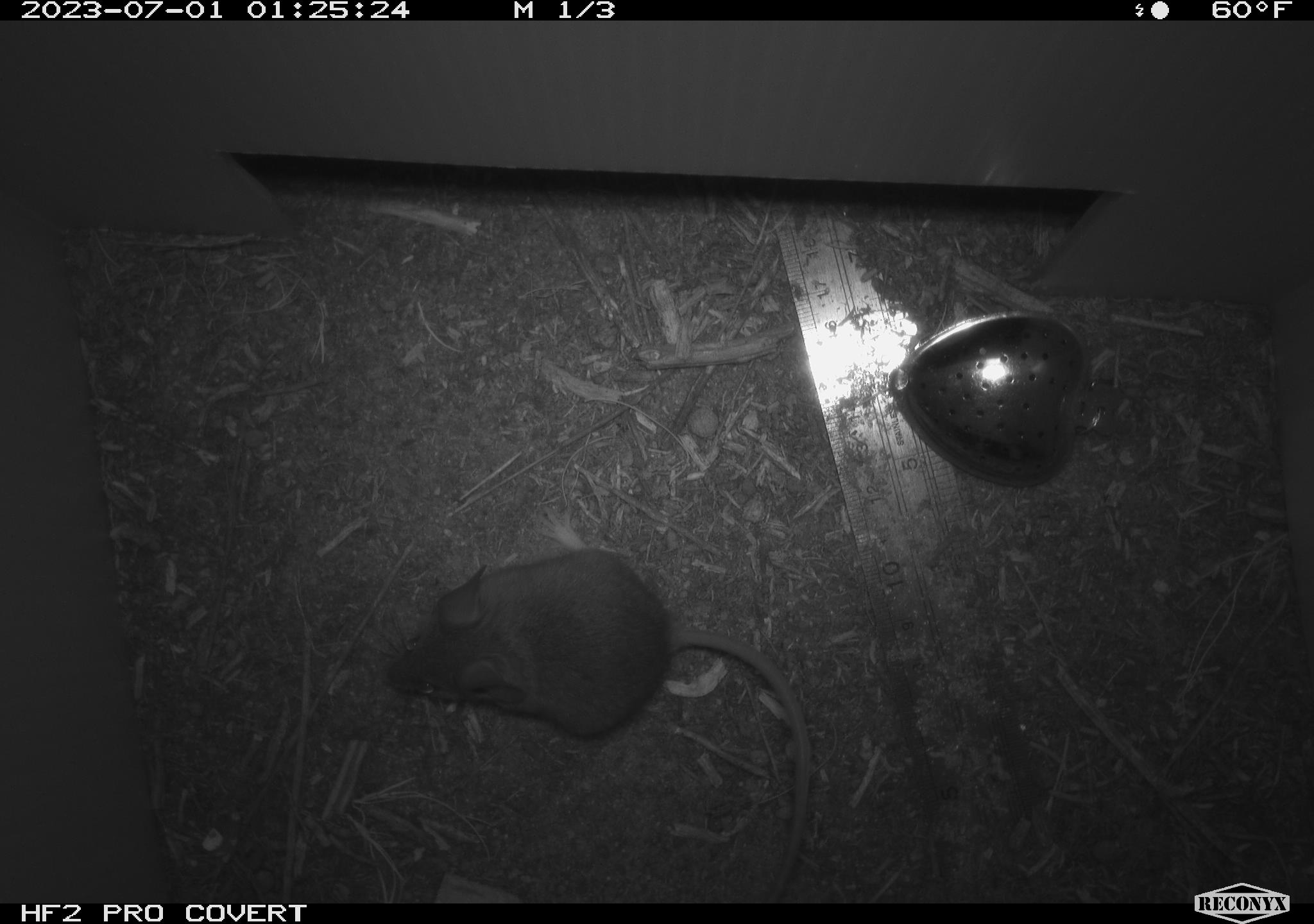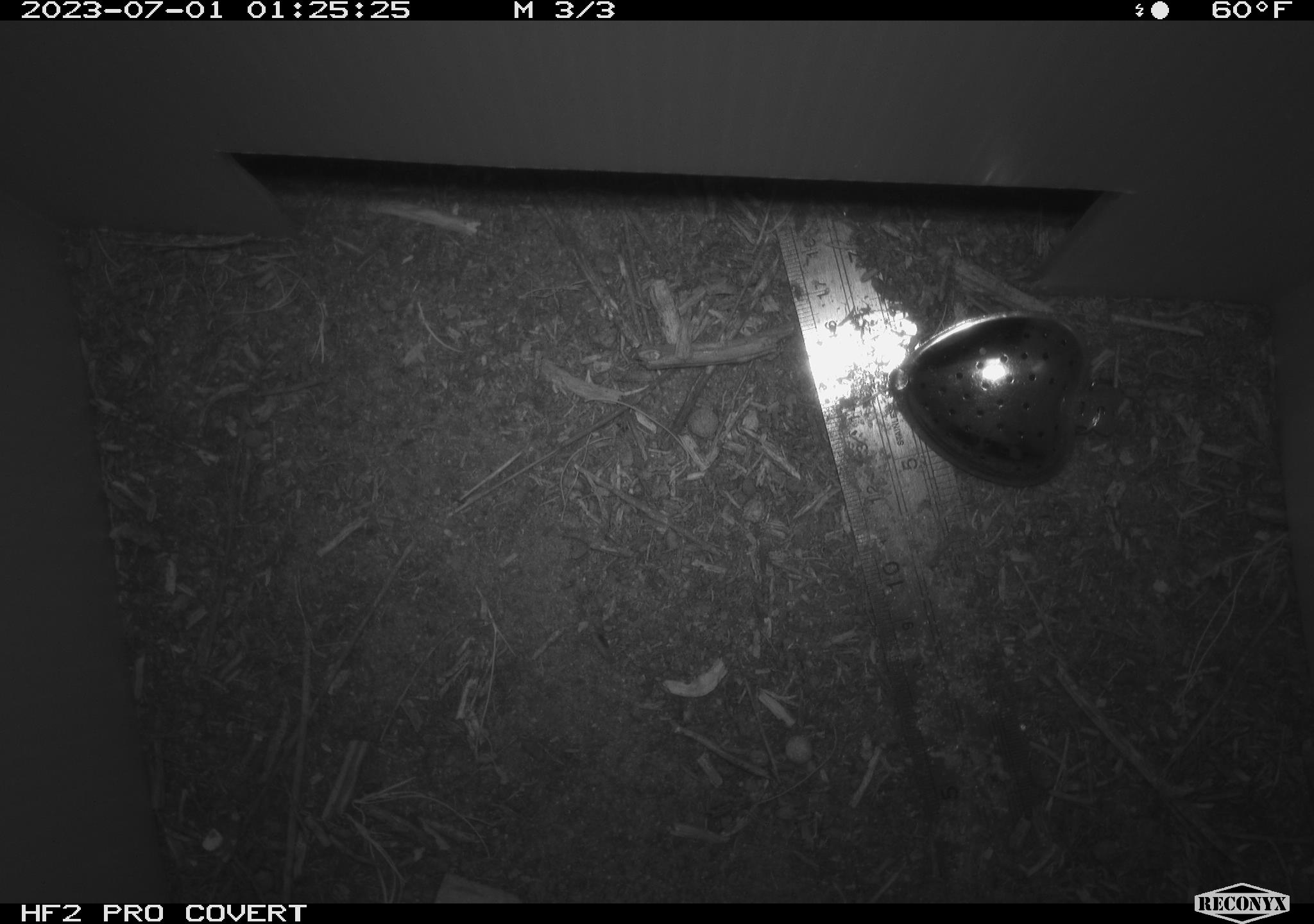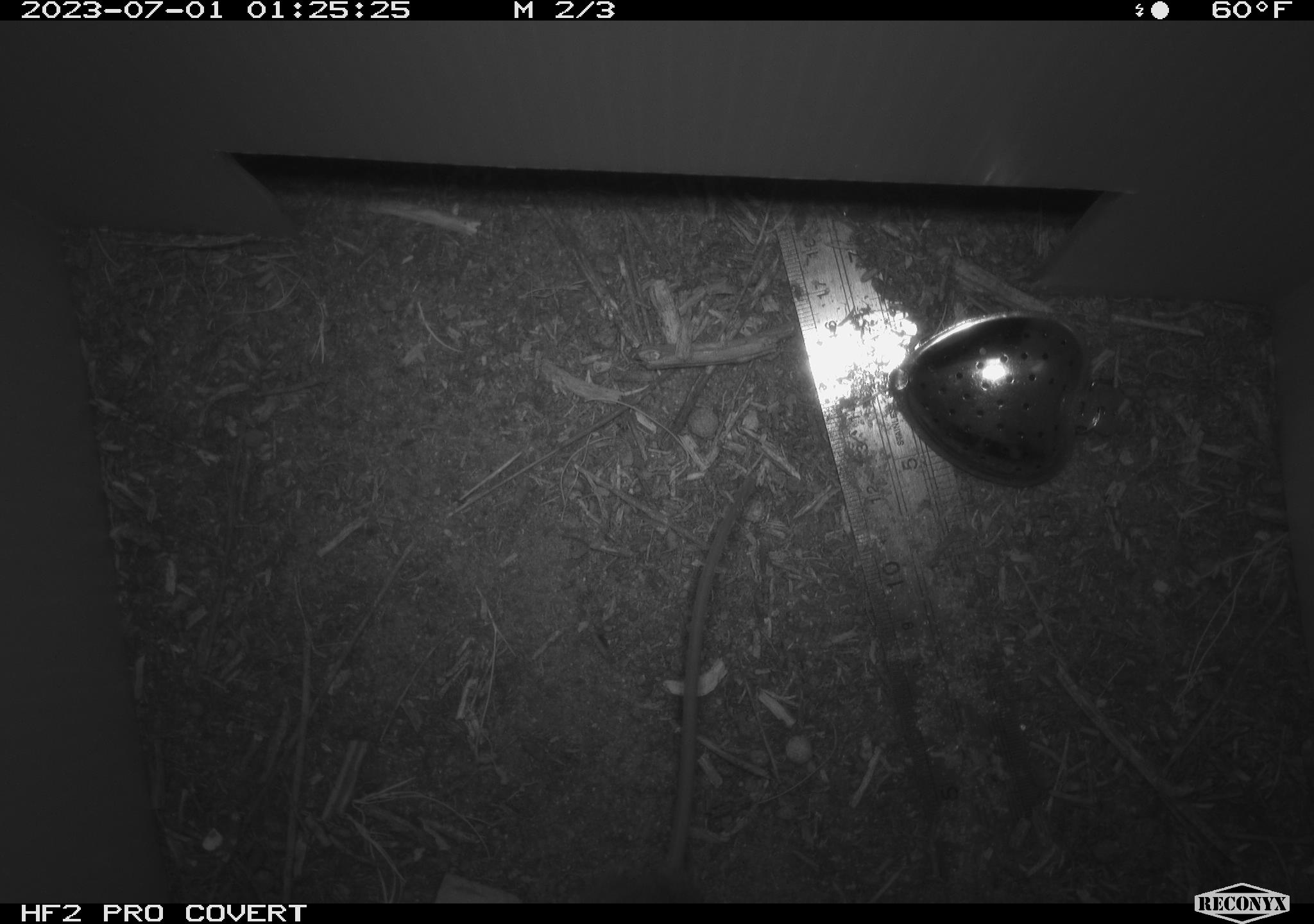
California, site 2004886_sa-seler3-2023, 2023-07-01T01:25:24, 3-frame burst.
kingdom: Animalia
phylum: Chordata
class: Mammalia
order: Rodentia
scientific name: Rodentia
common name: mouse species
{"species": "mouse species (Rodentia)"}